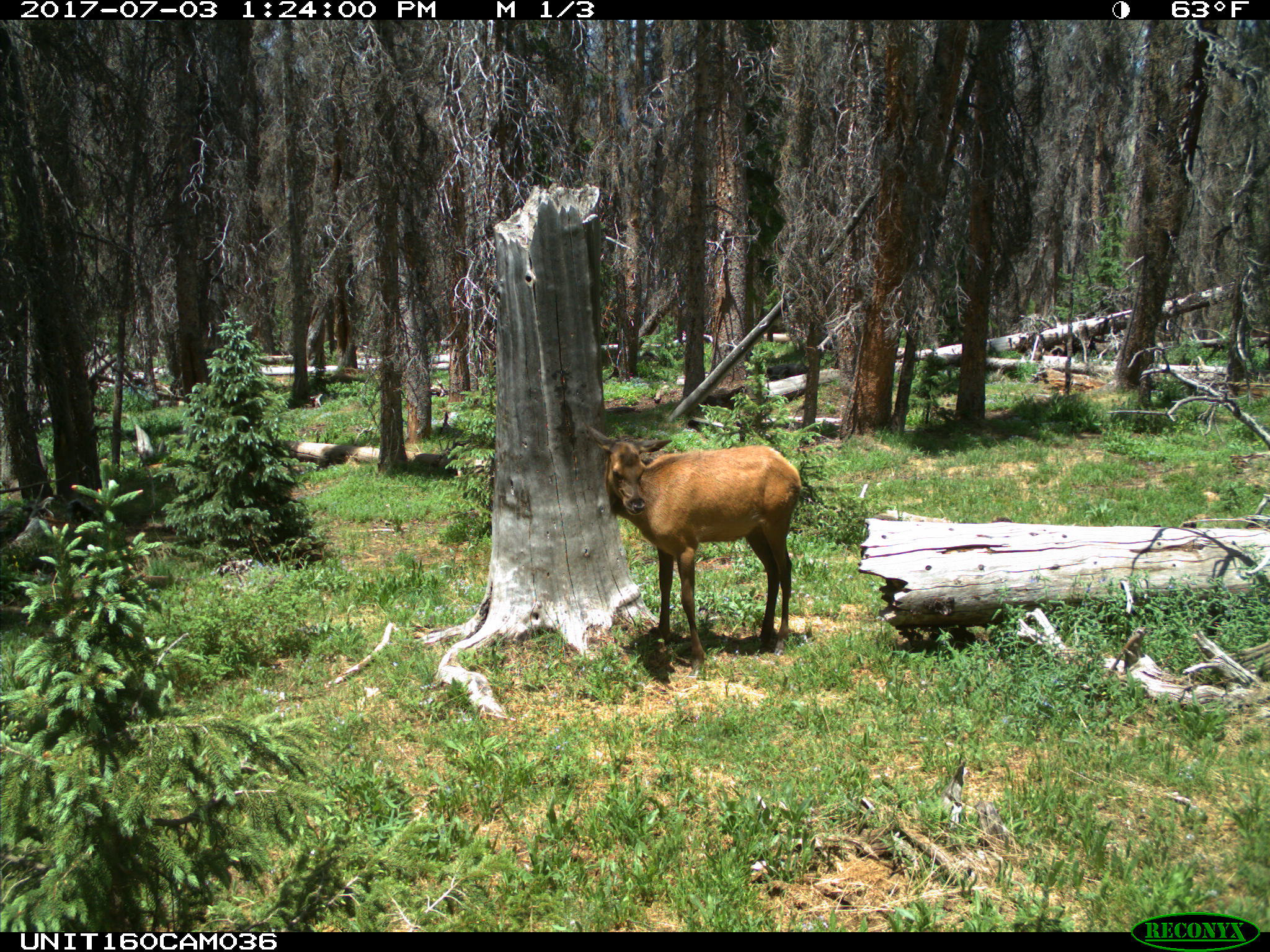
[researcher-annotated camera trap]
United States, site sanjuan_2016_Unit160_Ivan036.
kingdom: Animalia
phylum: Chordata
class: Mammalia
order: Artiodactyla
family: Cervidae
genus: Cervus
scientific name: Cervus elaphus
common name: red deer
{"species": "Cervus elaphus (red deer)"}